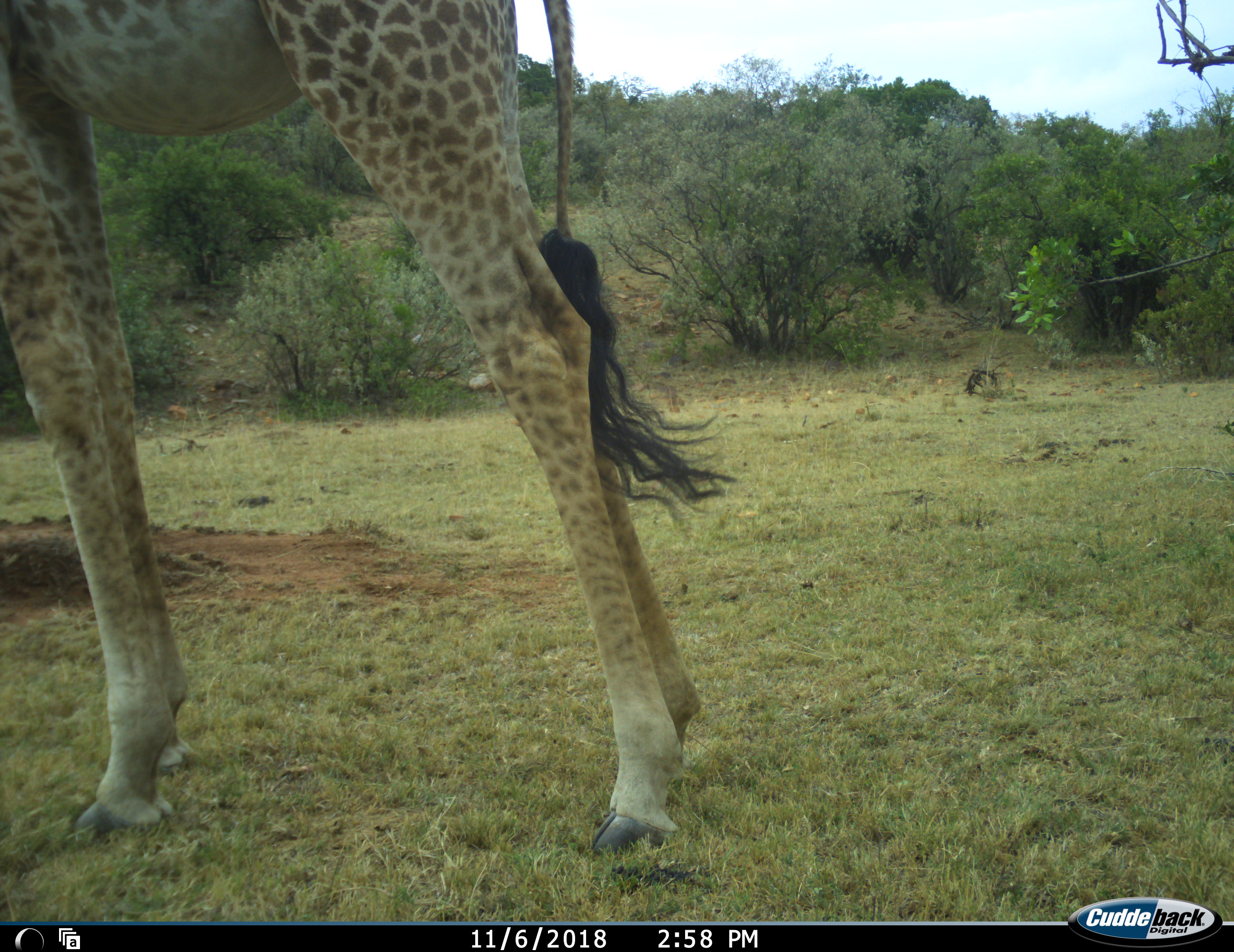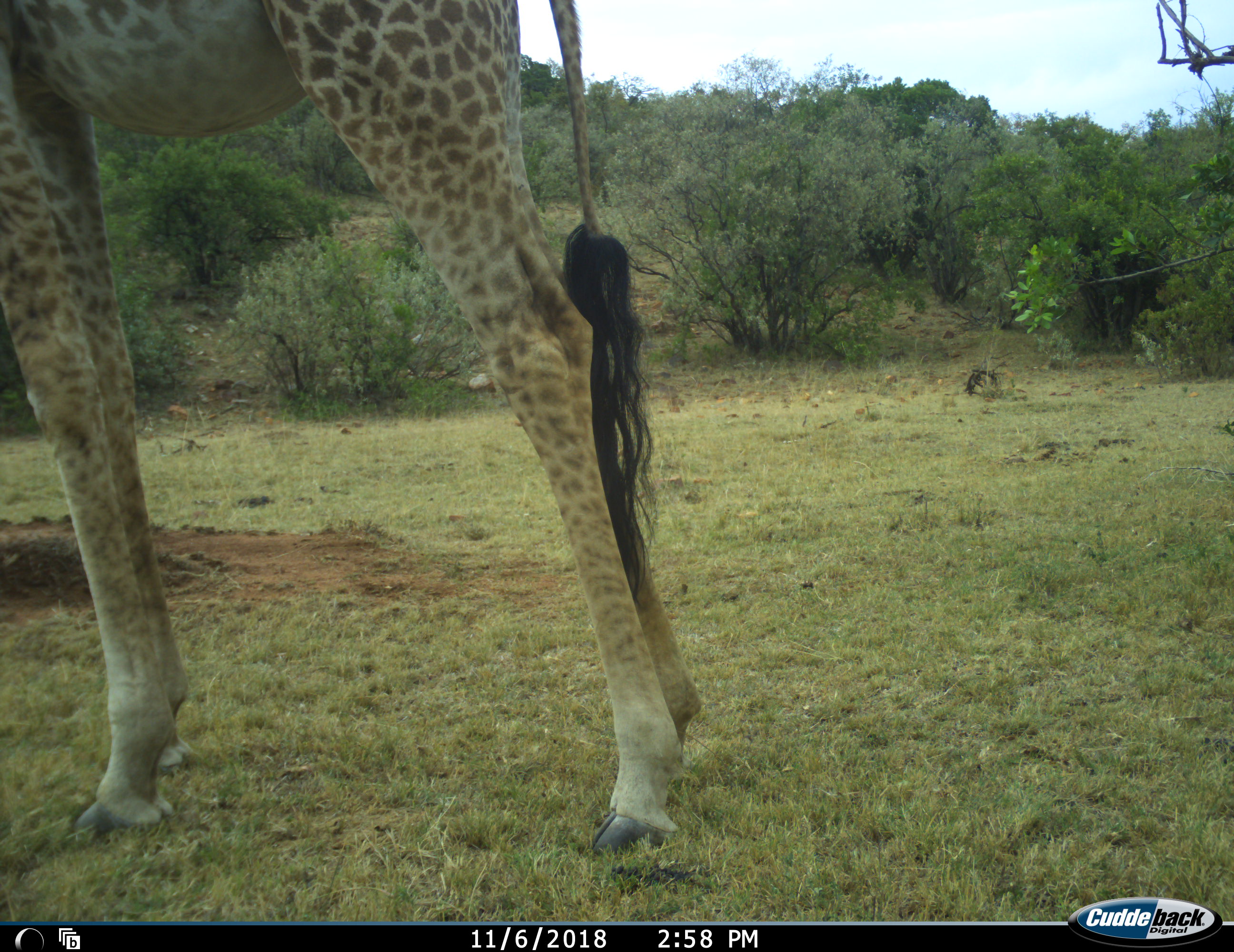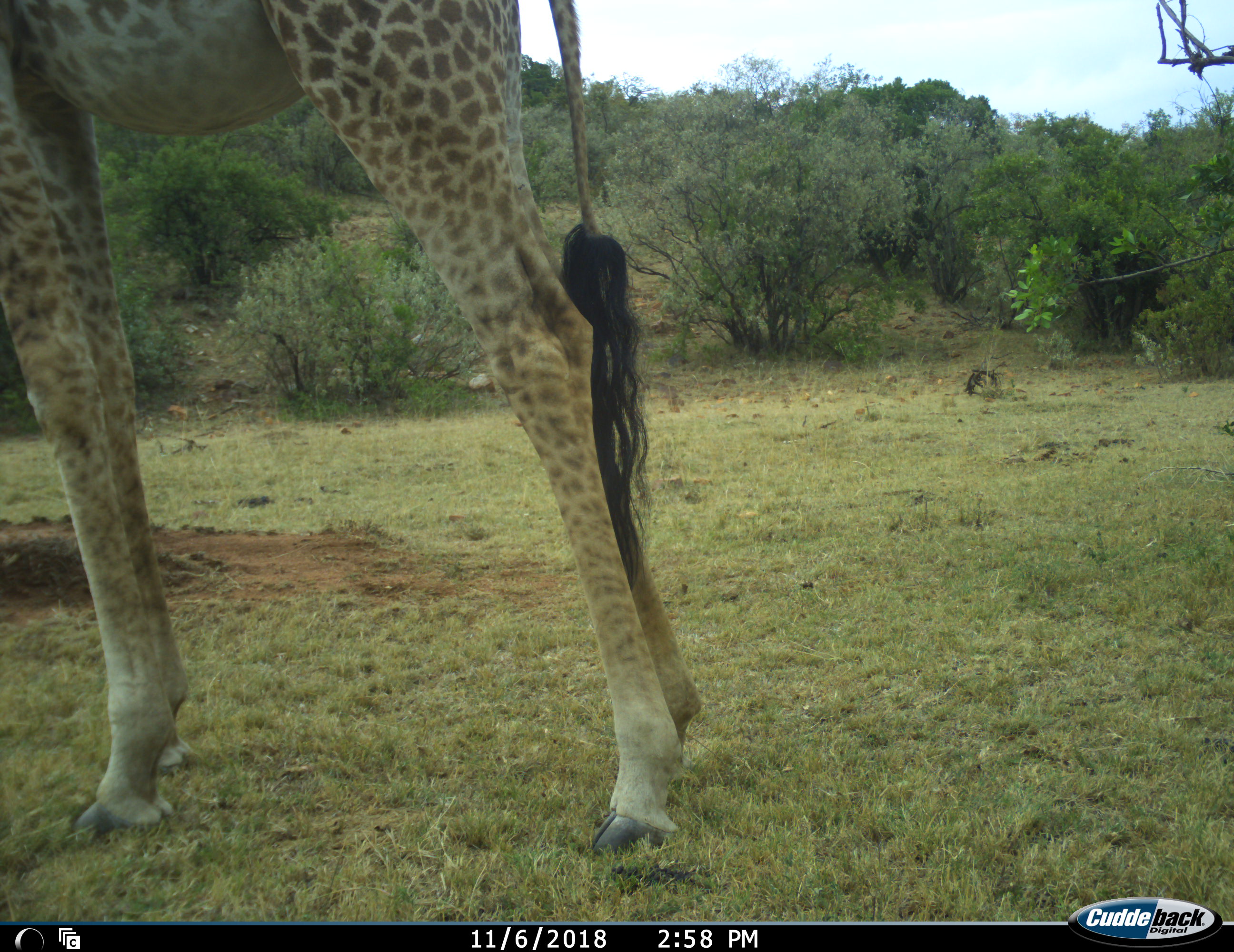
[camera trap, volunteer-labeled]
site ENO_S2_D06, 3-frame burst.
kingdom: Animalia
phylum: Chordata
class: Mammalia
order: Artiodactyla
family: Giraffidae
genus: Giraffa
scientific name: Giraffa camelopardalis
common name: giraffe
Giraffe (Giraffa camelopardalis), count 1. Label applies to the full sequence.